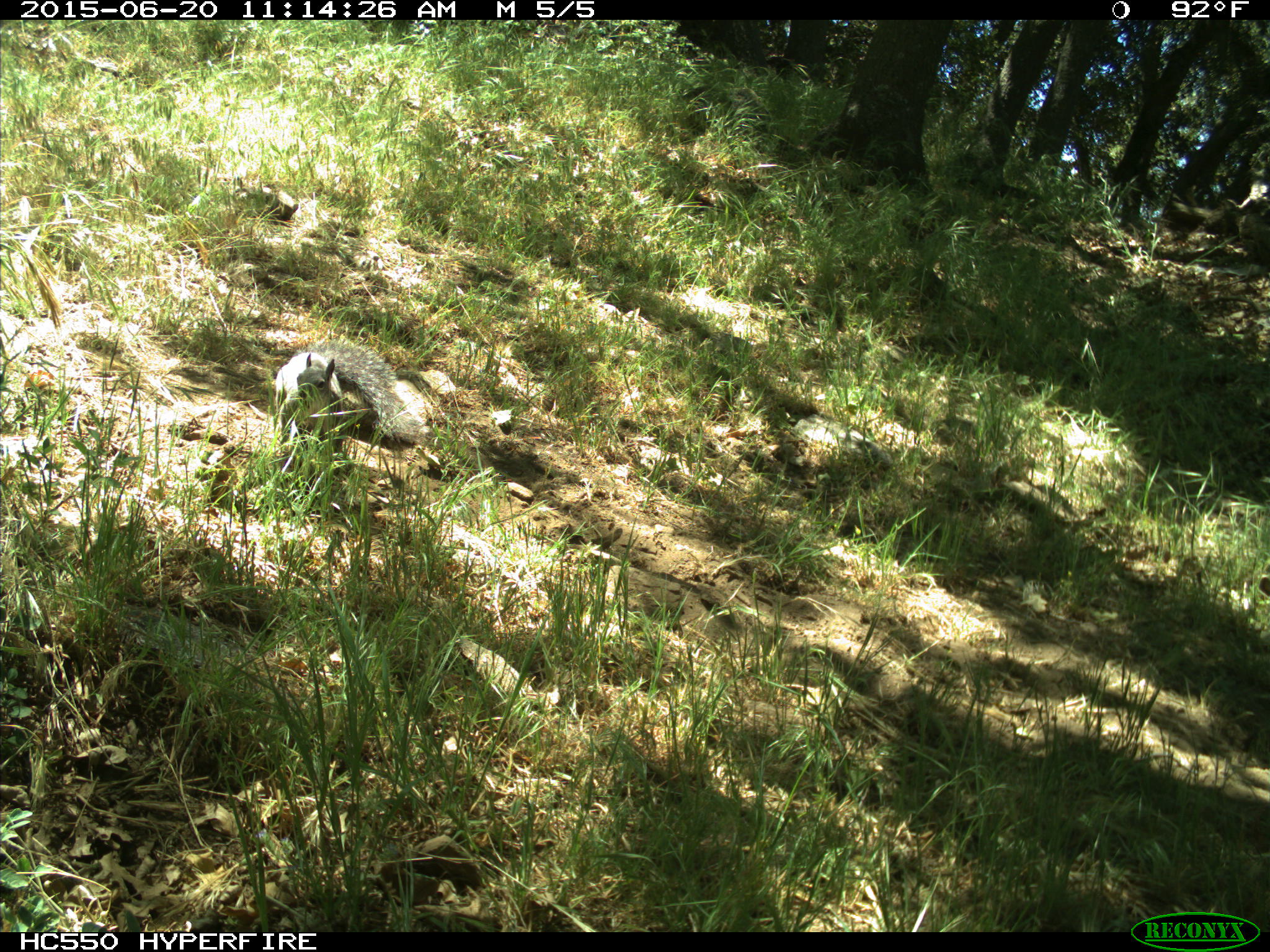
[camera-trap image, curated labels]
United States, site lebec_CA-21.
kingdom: Animalia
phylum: Chordata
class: Mammalia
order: Rodentia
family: Sciuridae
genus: Sciurus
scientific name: Sciurus carolinensis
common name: eastern gray squirrel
Sciurus carolinensis (eastern gray squirrel).